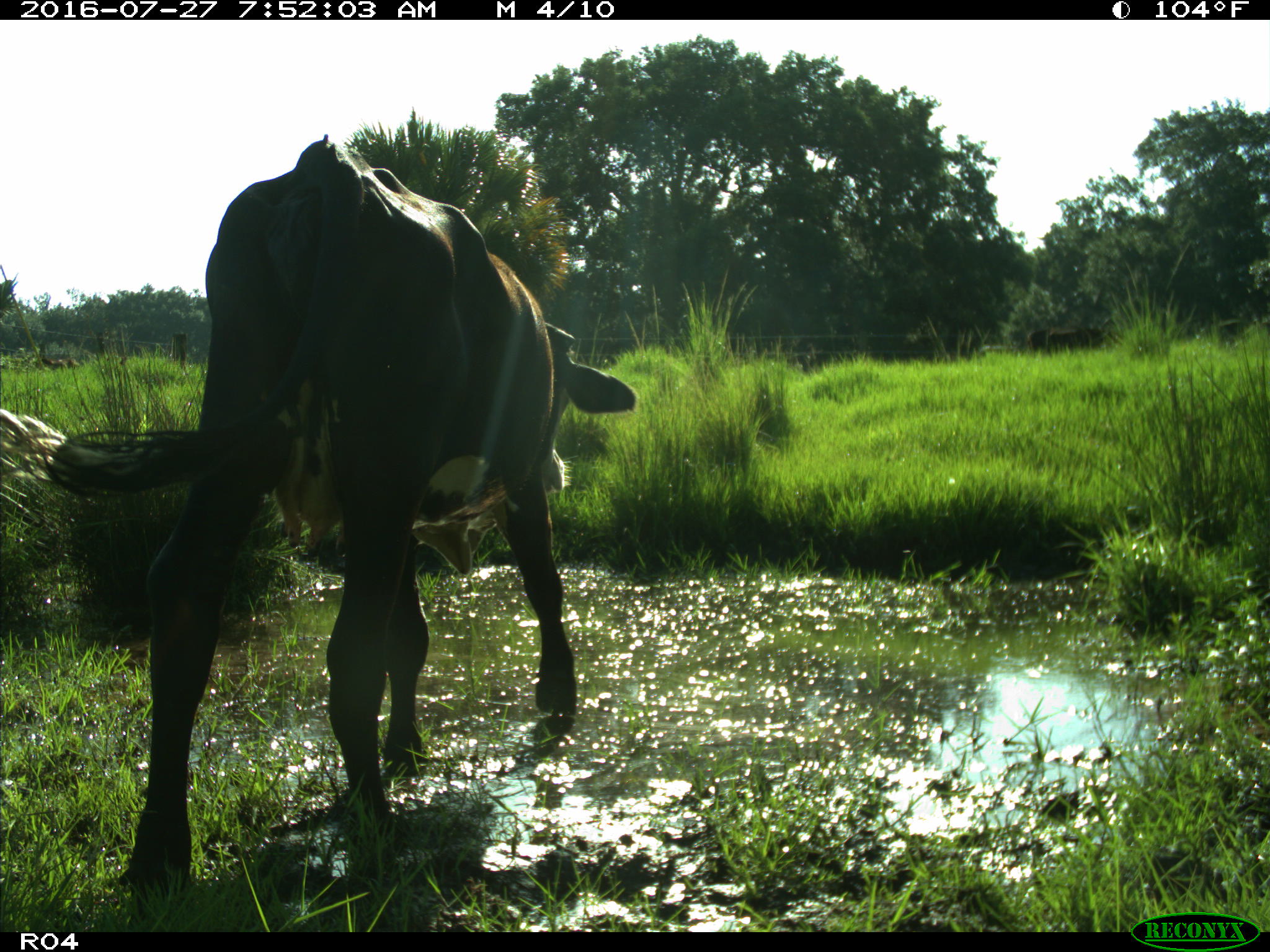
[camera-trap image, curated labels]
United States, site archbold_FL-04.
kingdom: Animalia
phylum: Chordata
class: Mammalia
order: Artiodactyla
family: Bovidae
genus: Bos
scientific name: Bos taurus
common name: domestic cow